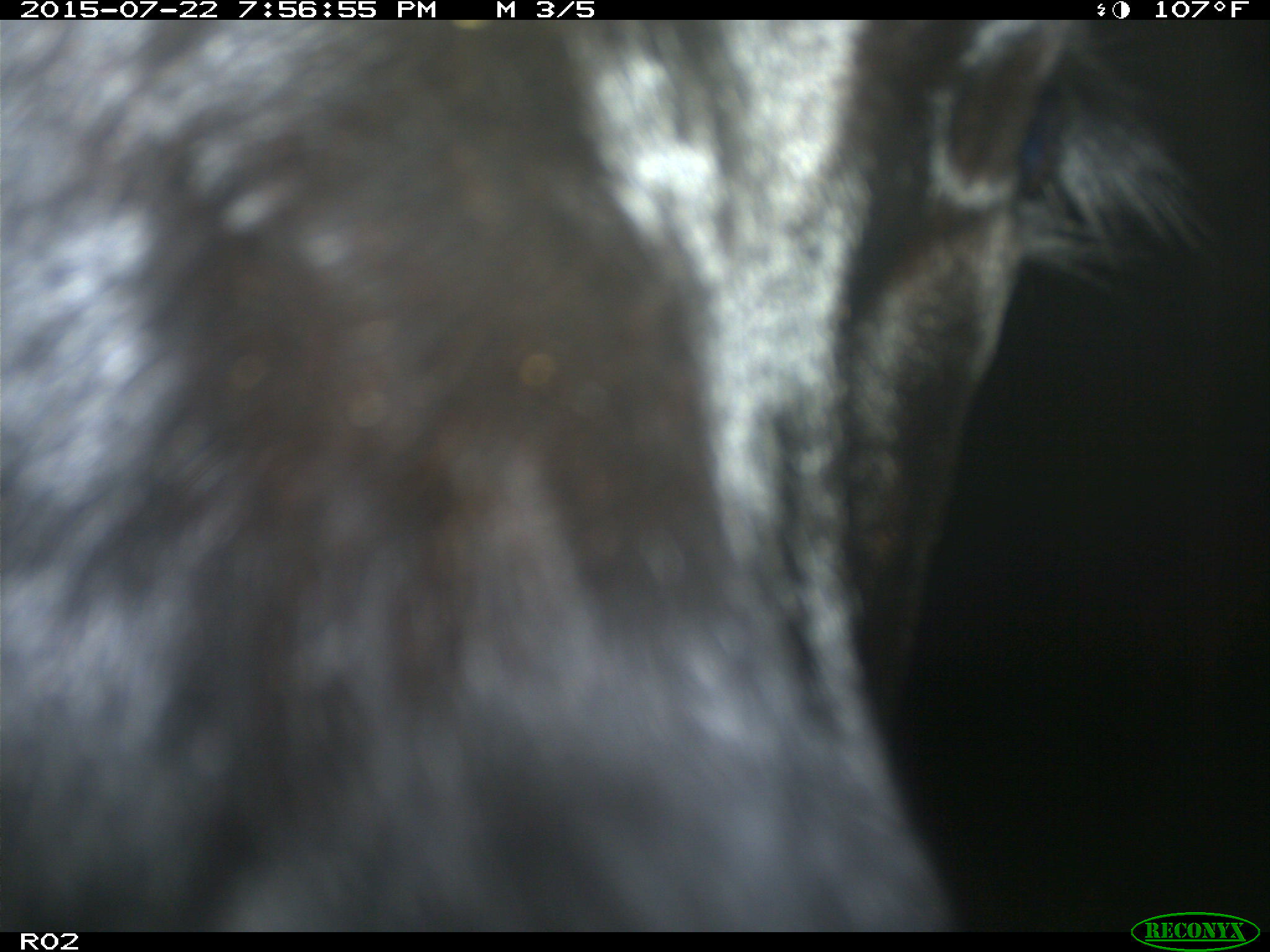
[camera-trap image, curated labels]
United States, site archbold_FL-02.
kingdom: Animalia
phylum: Chordata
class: Mammalia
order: Artiodactyla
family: Bovidae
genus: Bos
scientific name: Bos taurus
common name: domestic cow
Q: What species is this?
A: Bos taurus (domestic cow).